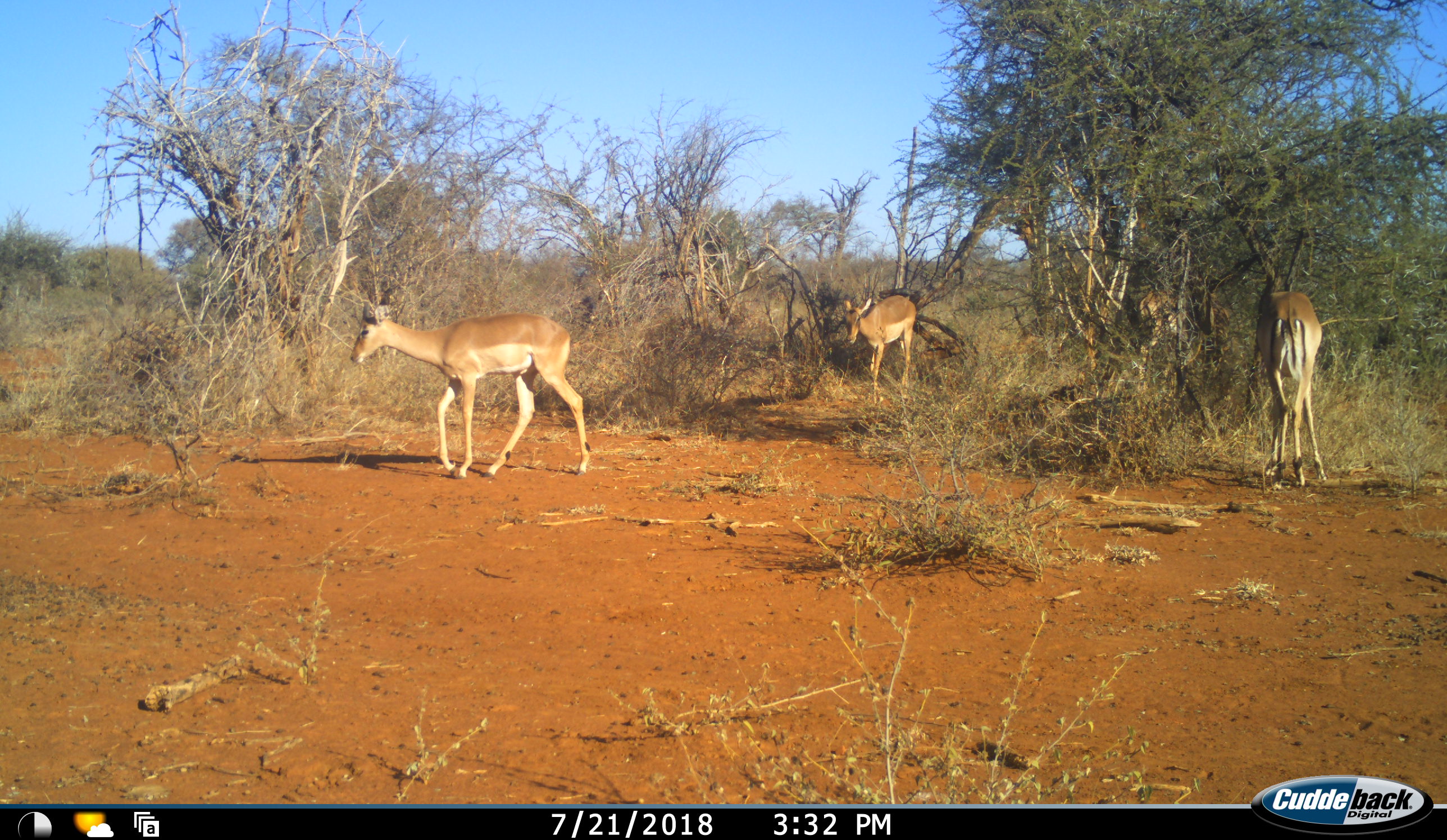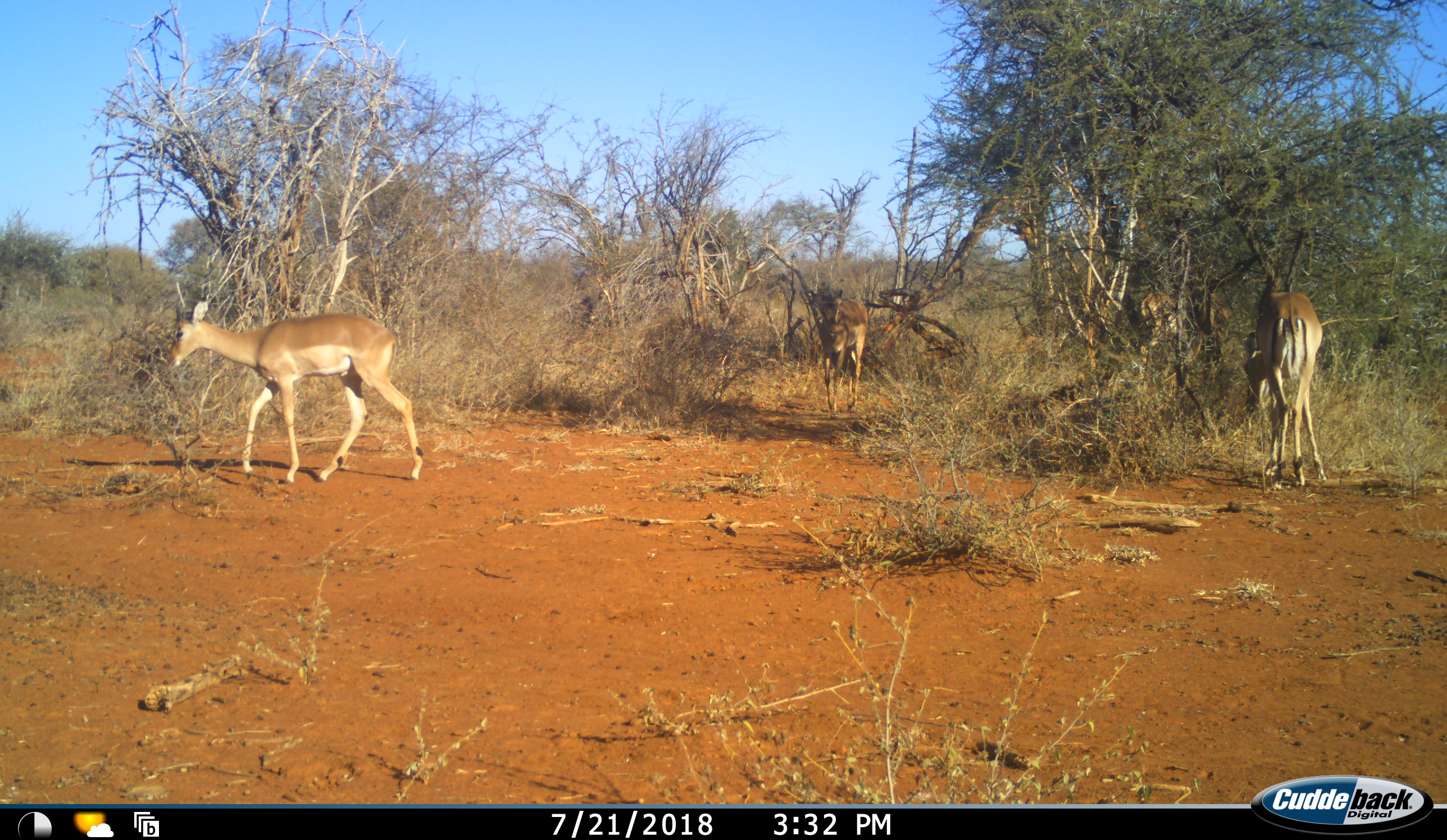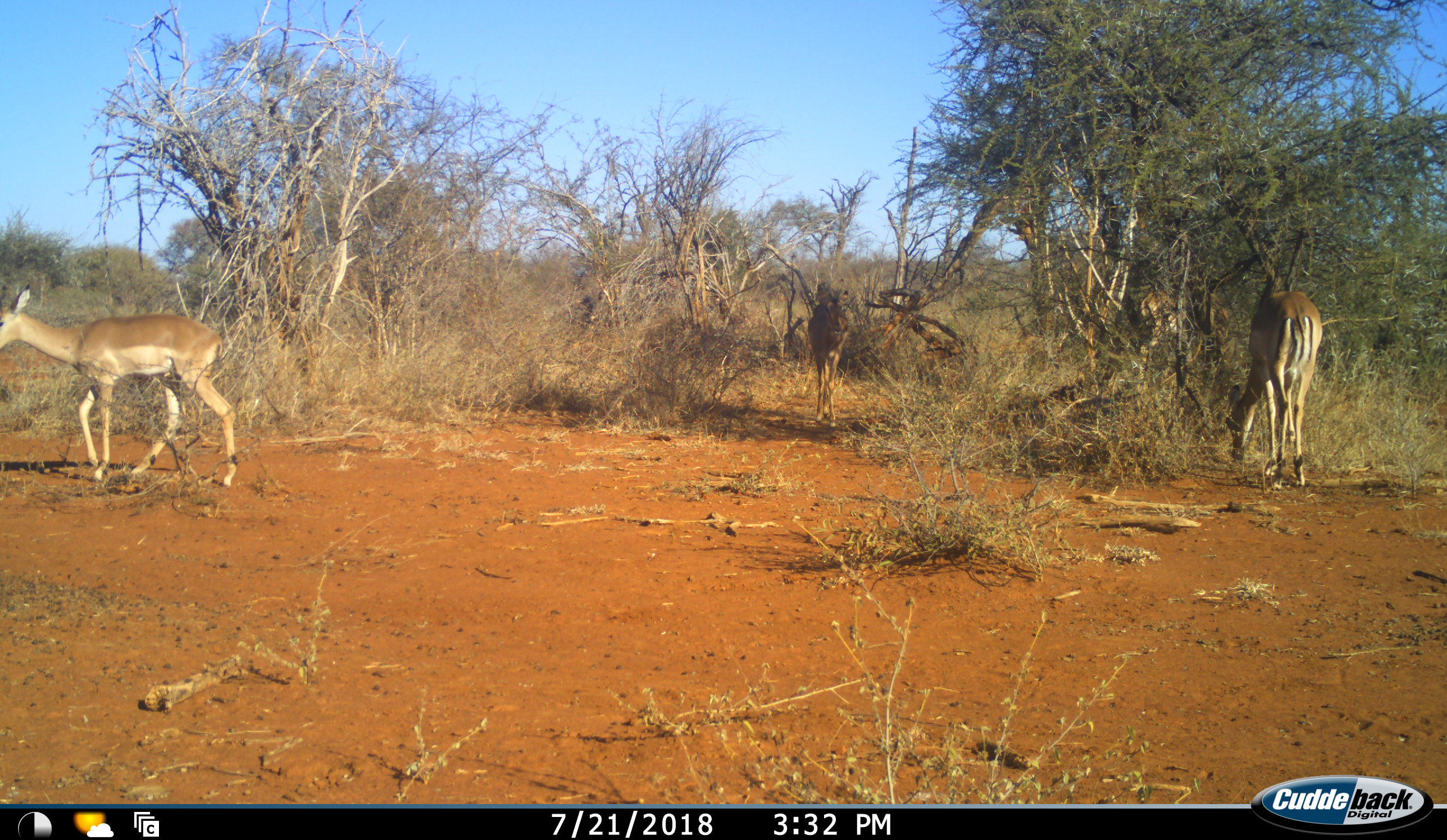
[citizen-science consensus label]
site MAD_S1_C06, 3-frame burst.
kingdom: Animalia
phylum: Chordata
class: Mammalia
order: Artiodactyla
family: Bovidae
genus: Aepyceros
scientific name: Aepyceros melampus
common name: impala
Impala (Aepyceros melampus), count 4. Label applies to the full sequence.